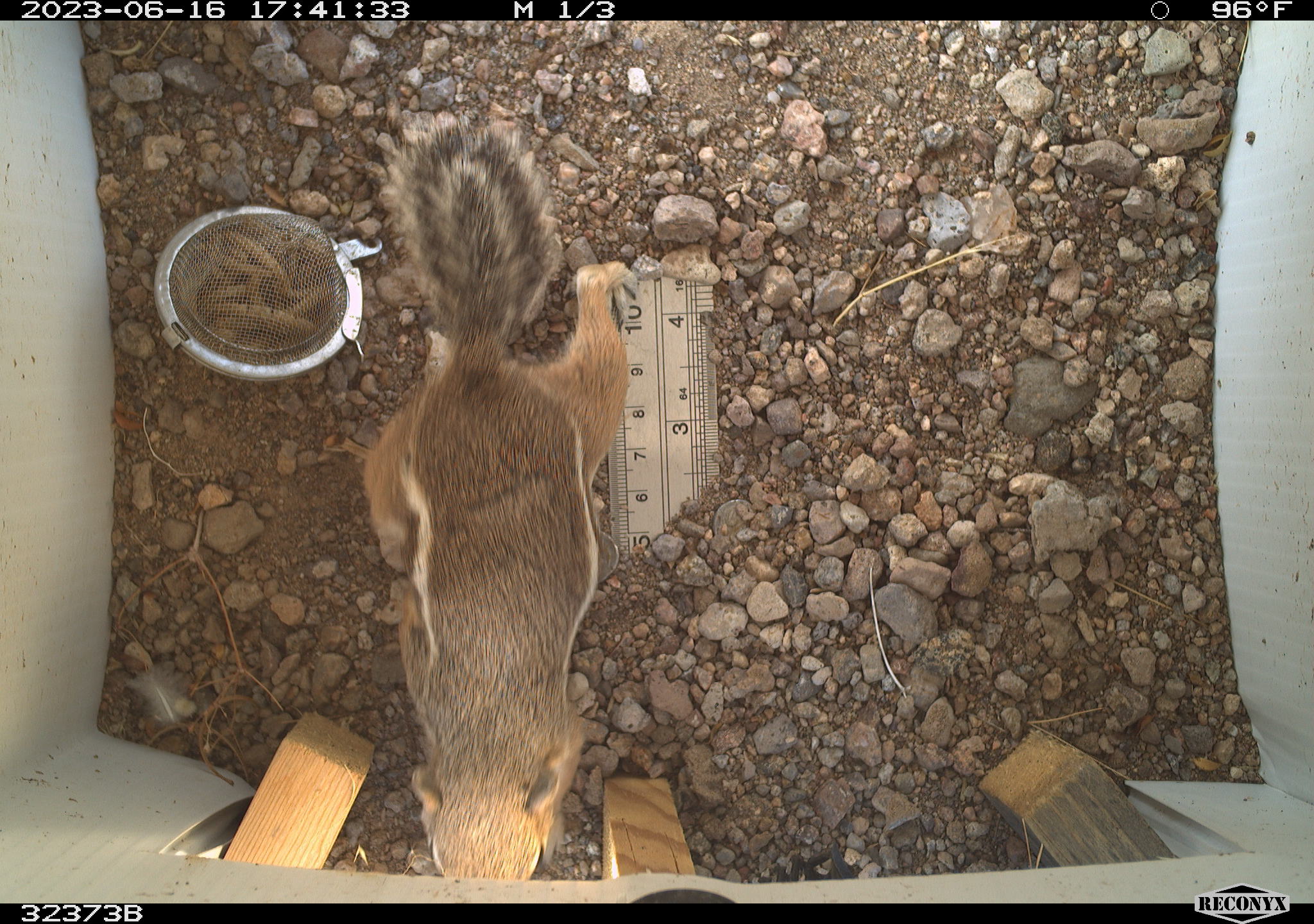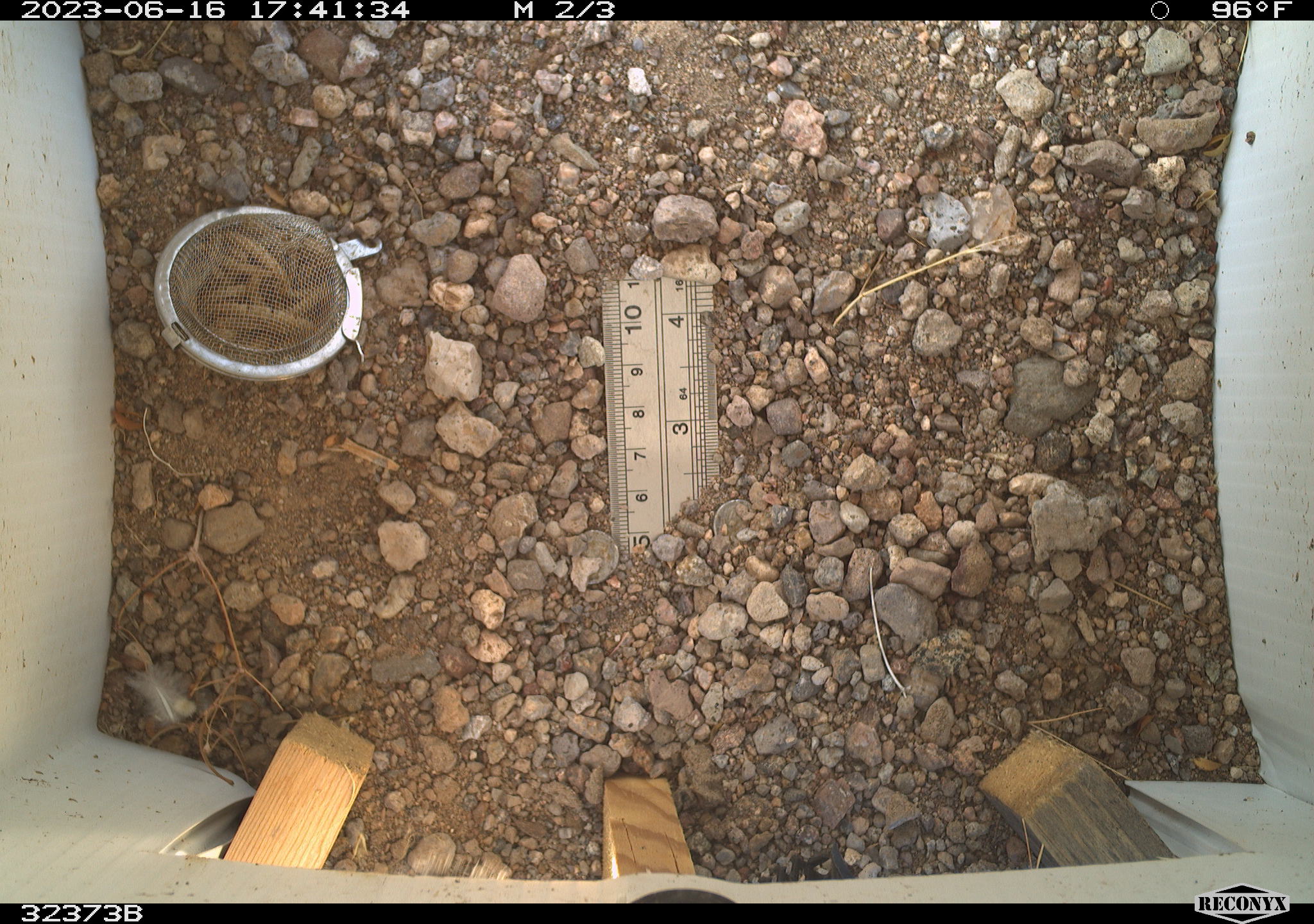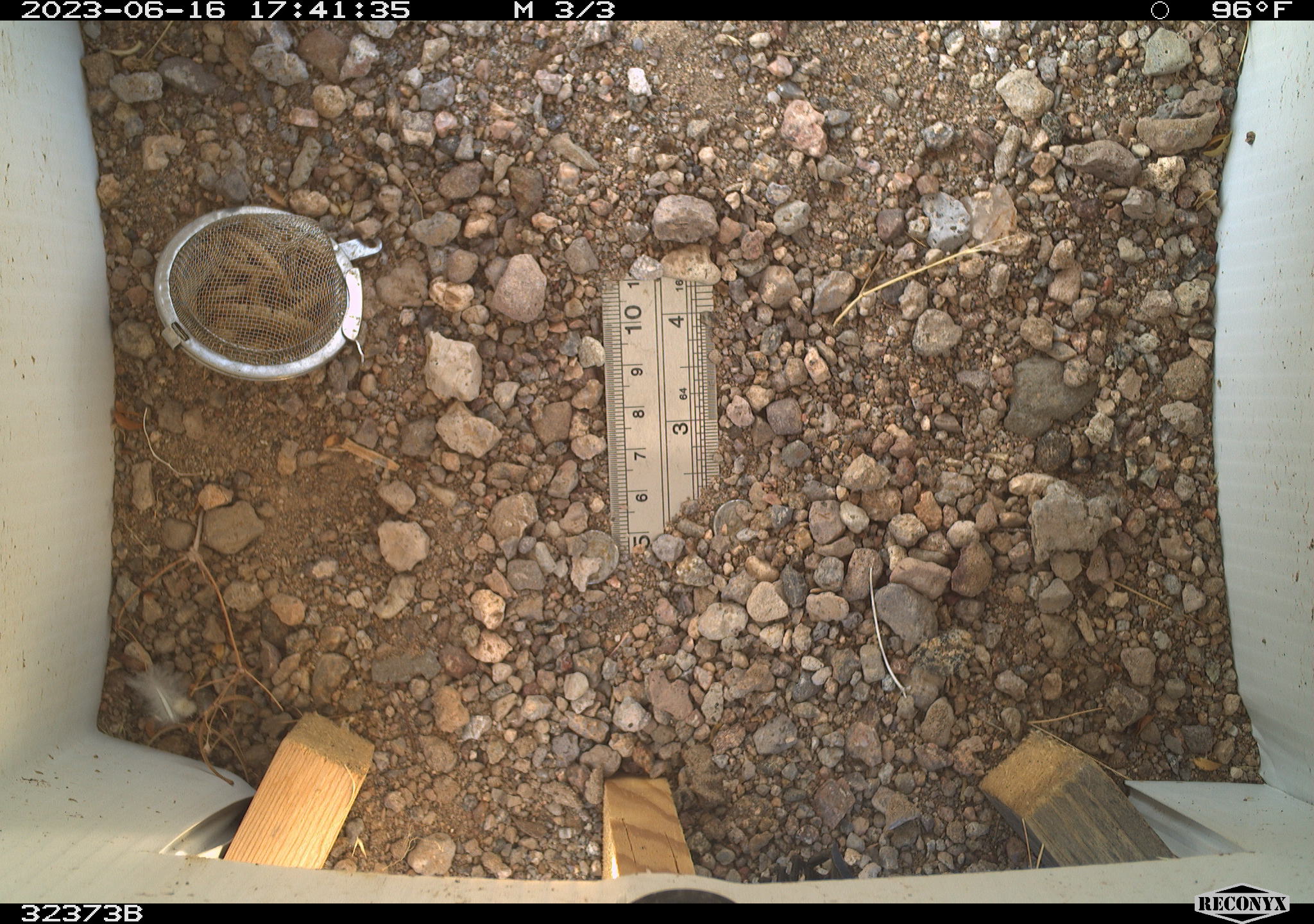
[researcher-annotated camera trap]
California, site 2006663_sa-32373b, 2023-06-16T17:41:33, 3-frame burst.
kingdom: Animalia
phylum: Chordata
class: Mammalia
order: Rodentia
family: Sciuridae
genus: Ammospermophilus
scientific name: Ammospermophilus leucurus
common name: white-tailed antelope squirrel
White-tailed antelope squirrel (Ammospermophilus leucurus).